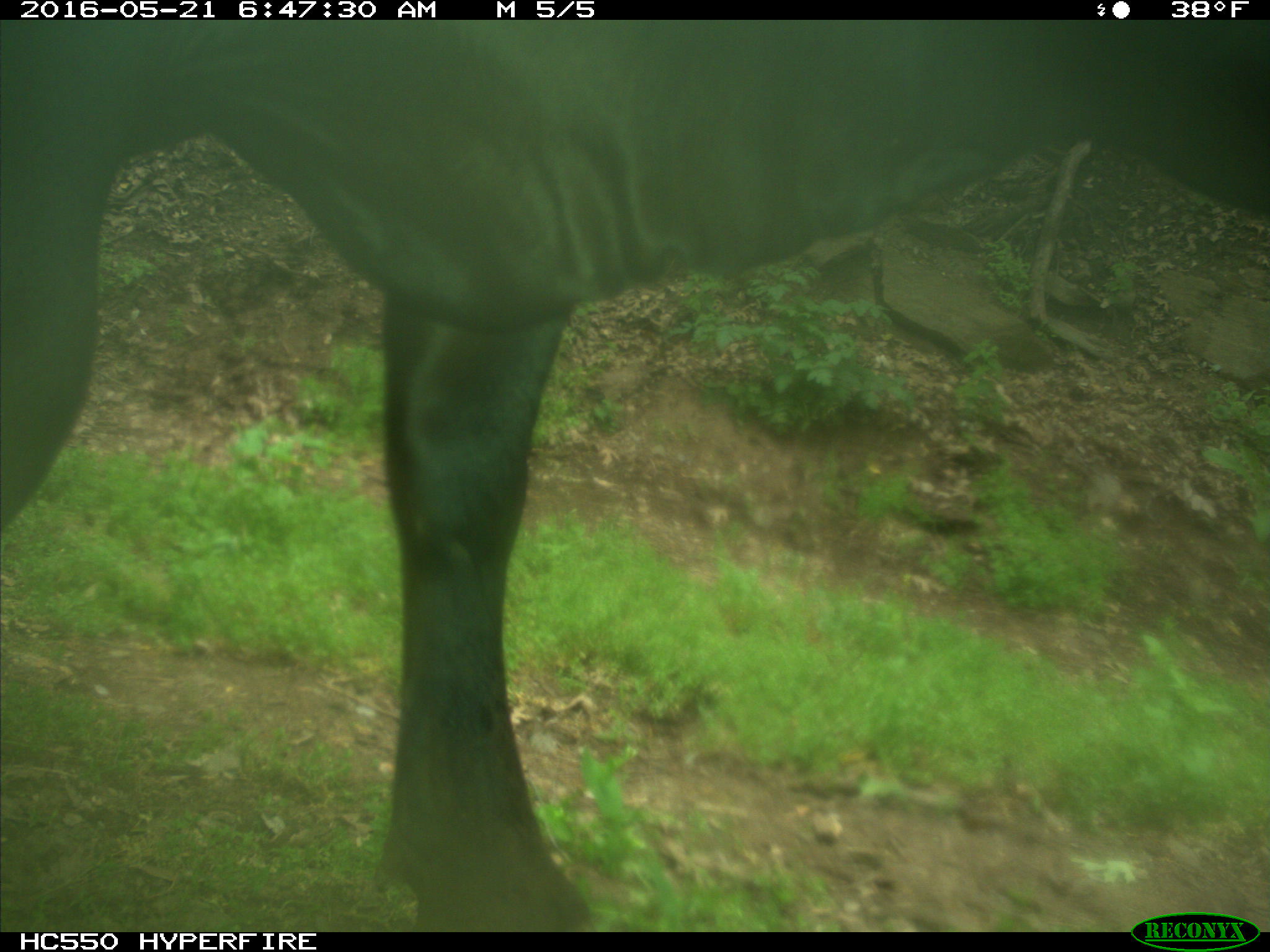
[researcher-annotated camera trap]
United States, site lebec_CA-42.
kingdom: Animalia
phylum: Chordata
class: Mammalia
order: Artiodactyla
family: Bovidae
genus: Bos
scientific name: Bos taurus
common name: domestic cow